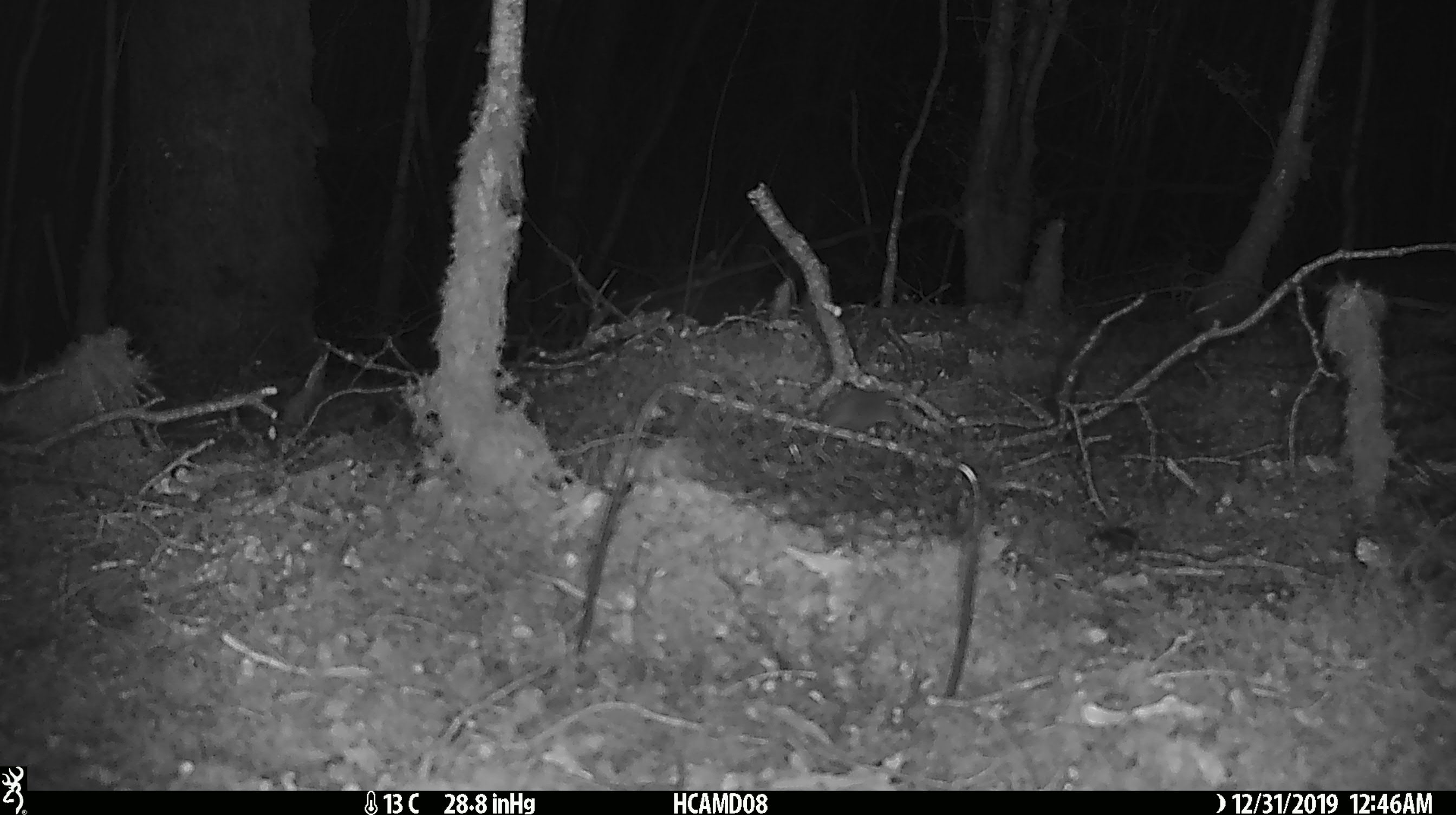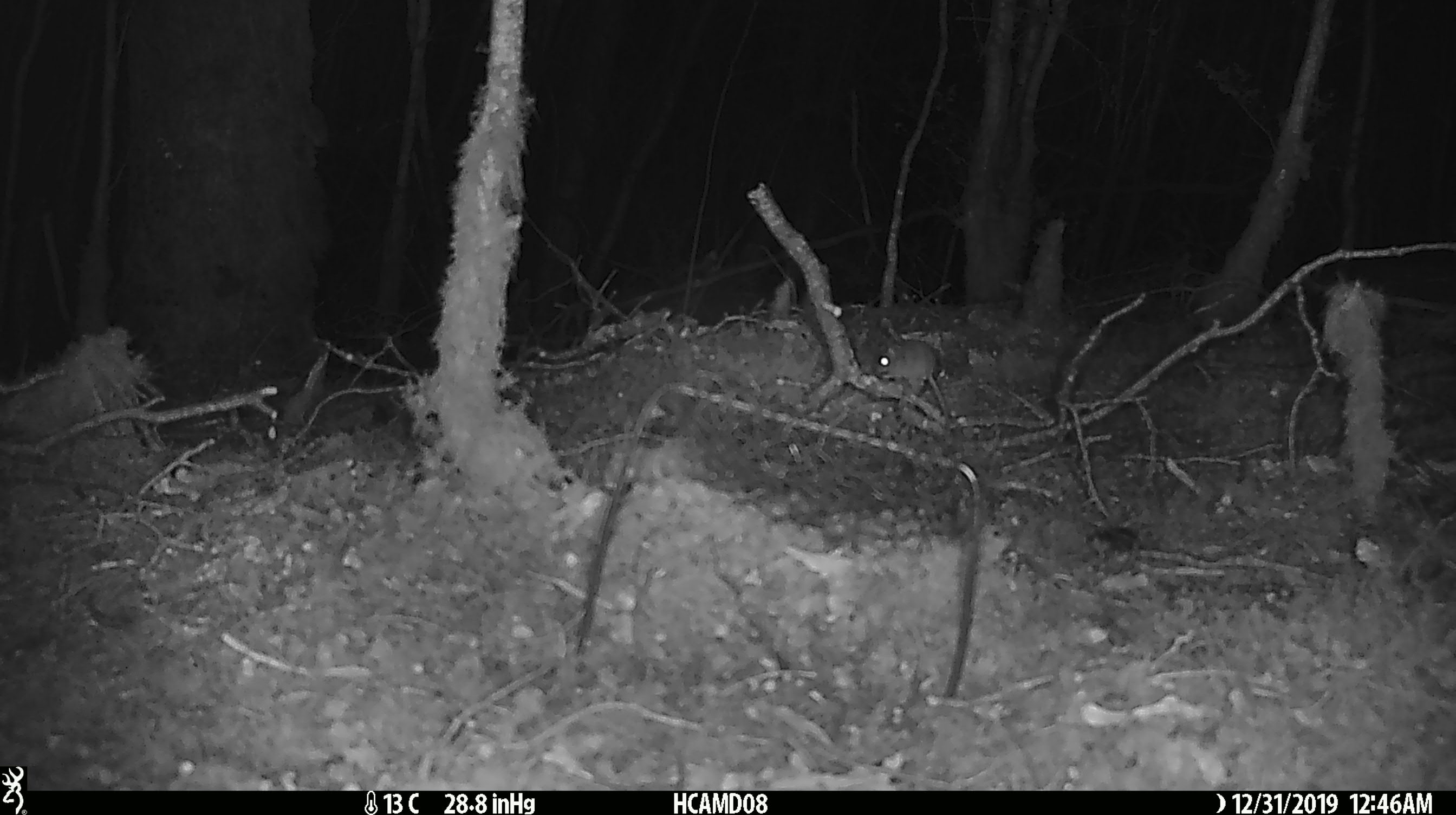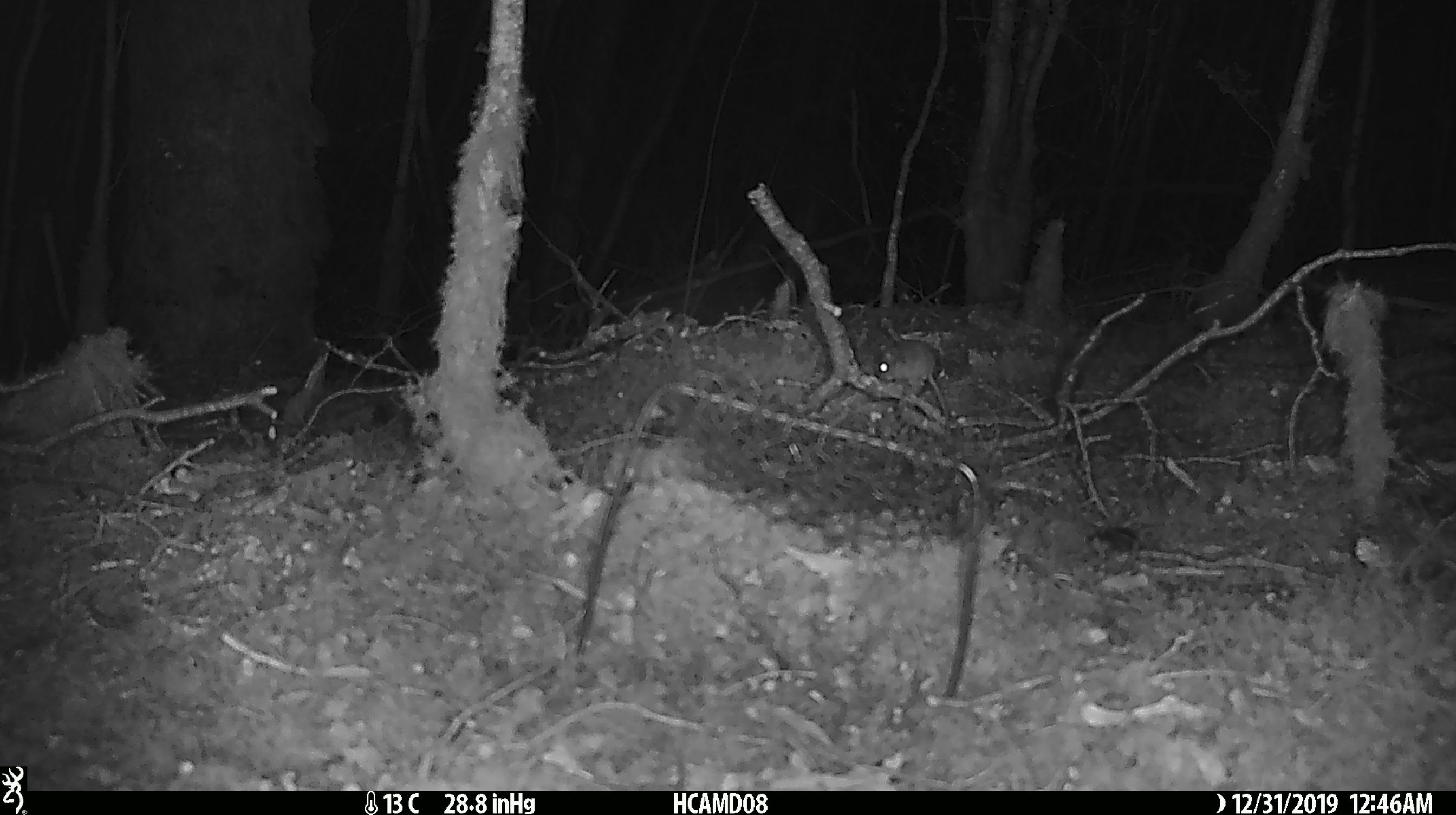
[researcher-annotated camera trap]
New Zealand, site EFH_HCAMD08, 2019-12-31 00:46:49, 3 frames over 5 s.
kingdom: Animalia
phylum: Chordata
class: Mammalia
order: Rodentia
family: Muridae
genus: Mus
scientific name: Mus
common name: mouse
Mouse (Mus).